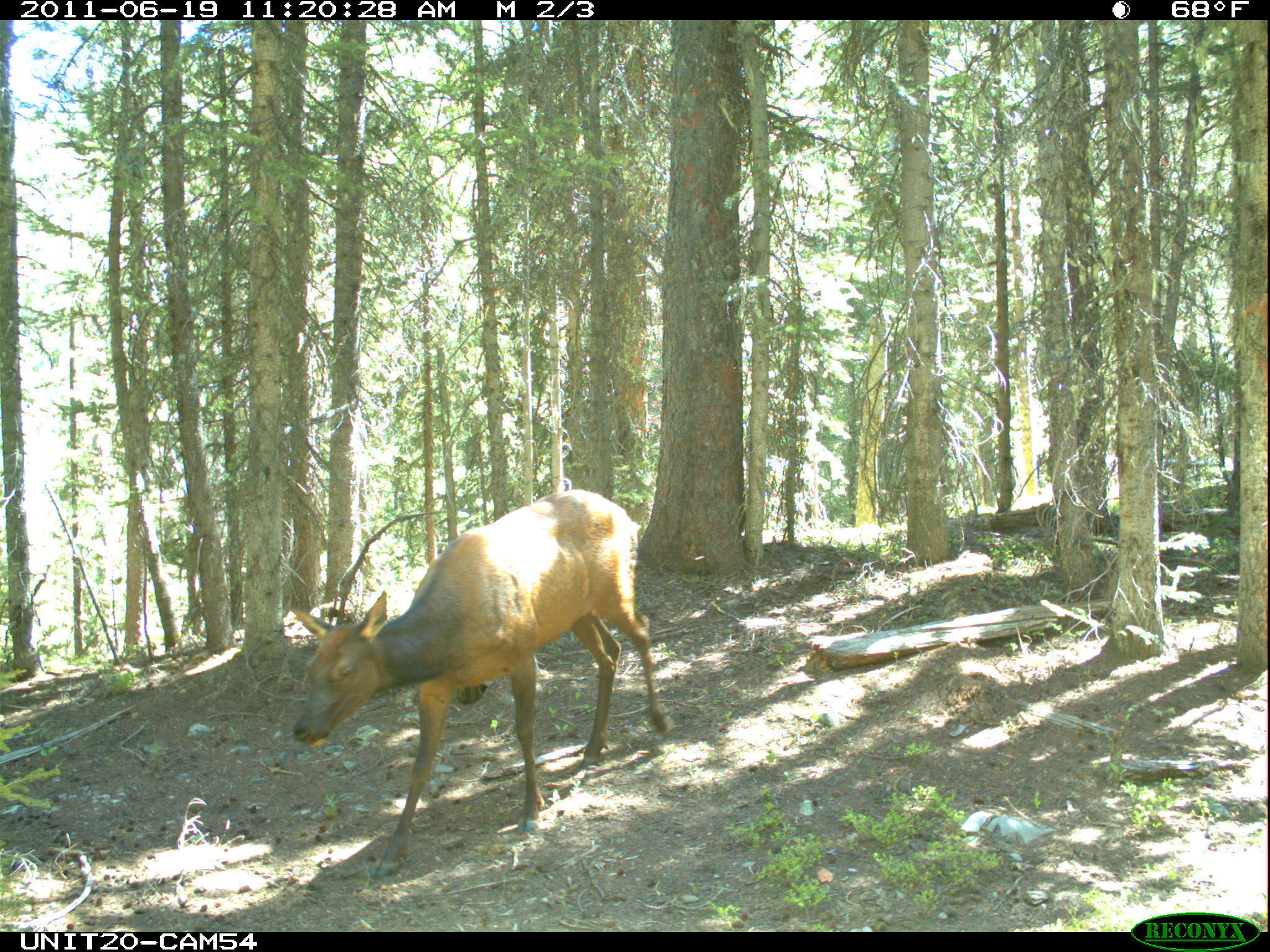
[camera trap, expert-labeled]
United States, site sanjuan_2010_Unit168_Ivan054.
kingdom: Animalia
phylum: Chordata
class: Mammalia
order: Artiodactyla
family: Cervidae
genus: Cervus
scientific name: Cervus elaphus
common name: red deer